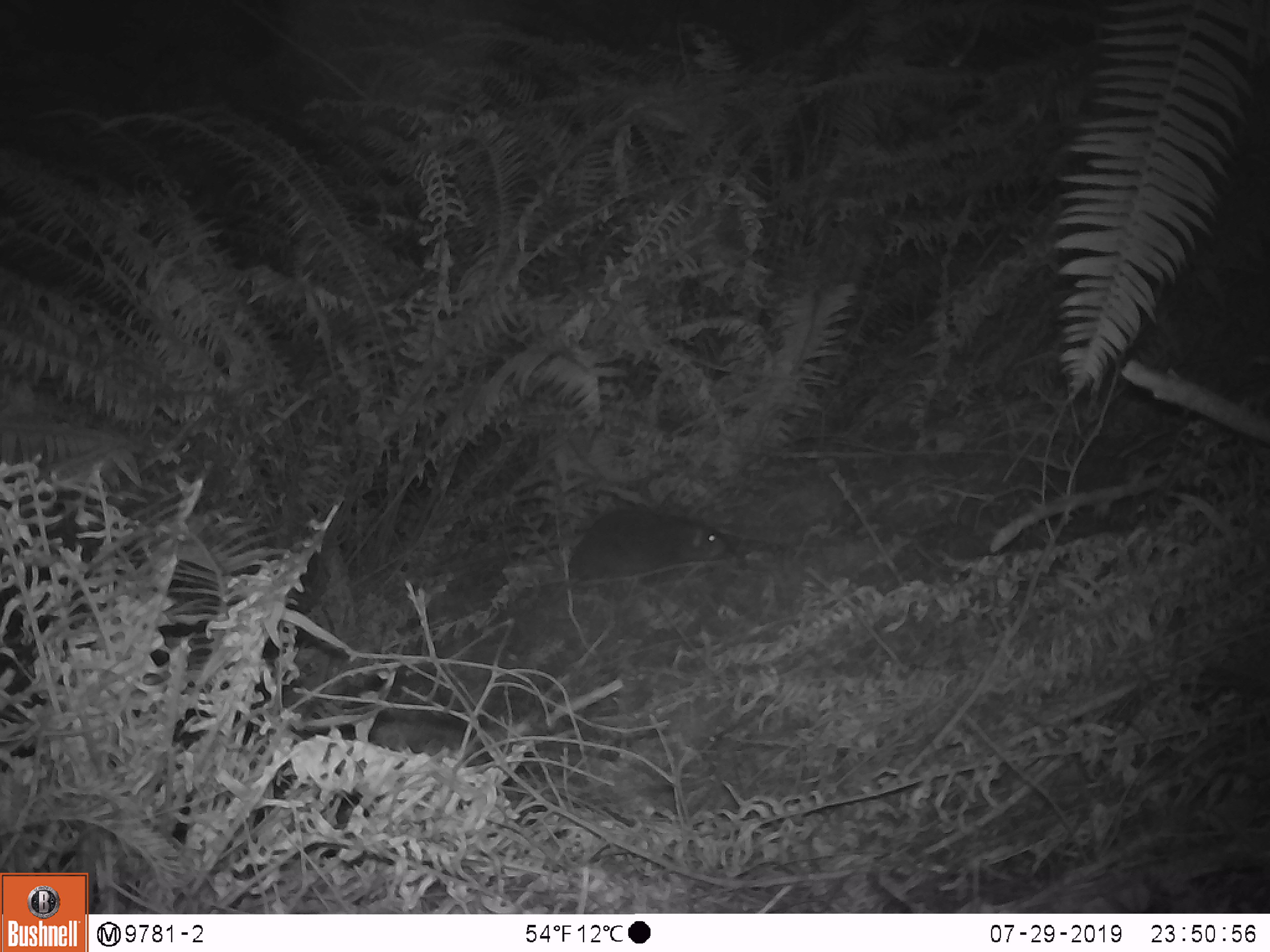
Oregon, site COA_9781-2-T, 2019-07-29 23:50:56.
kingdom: Animalia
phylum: Chordata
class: Mammalia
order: Rodentia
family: Aplodontiidae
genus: Aplodontia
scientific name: Aplodontia rufa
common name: mountain beaver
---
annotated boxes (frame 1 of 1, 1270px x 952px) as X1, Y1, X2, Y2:
mountain beaver: 562, 505, 736, 585